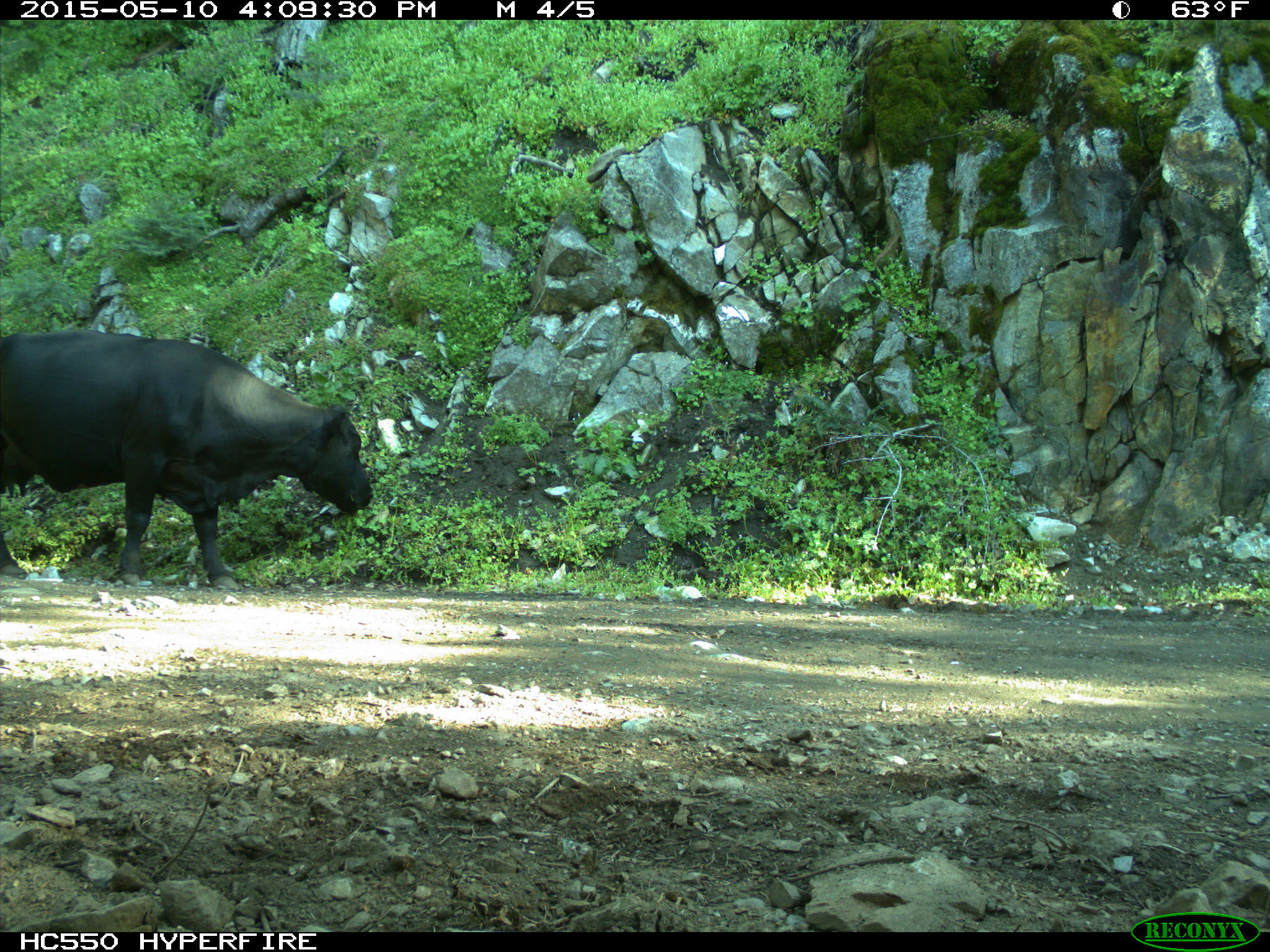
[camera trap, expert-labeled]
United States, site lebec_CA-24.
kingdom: Animalia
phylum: Chordata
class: Mammalia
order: Artiodactyla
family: Bovidae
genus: Bos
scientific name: Bos taurus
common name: domestic cow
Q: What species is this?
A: Bos taurus (domestic cow).